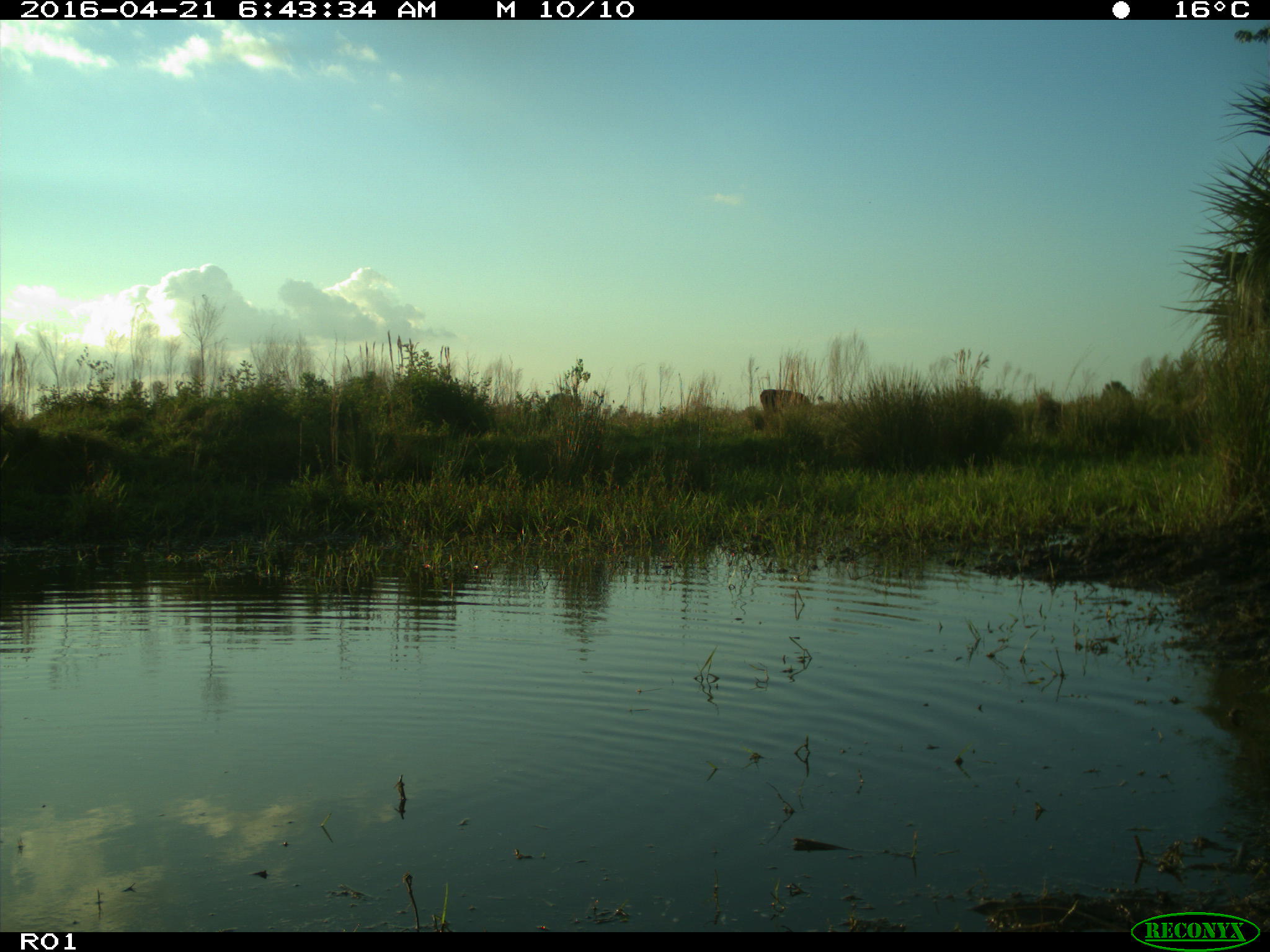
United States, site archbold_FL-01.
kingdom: Animalia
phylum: Chordata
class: Mammalia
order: Artiodactyla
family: Bovidae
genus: Bos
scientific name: Bos taurus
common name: domestic cow